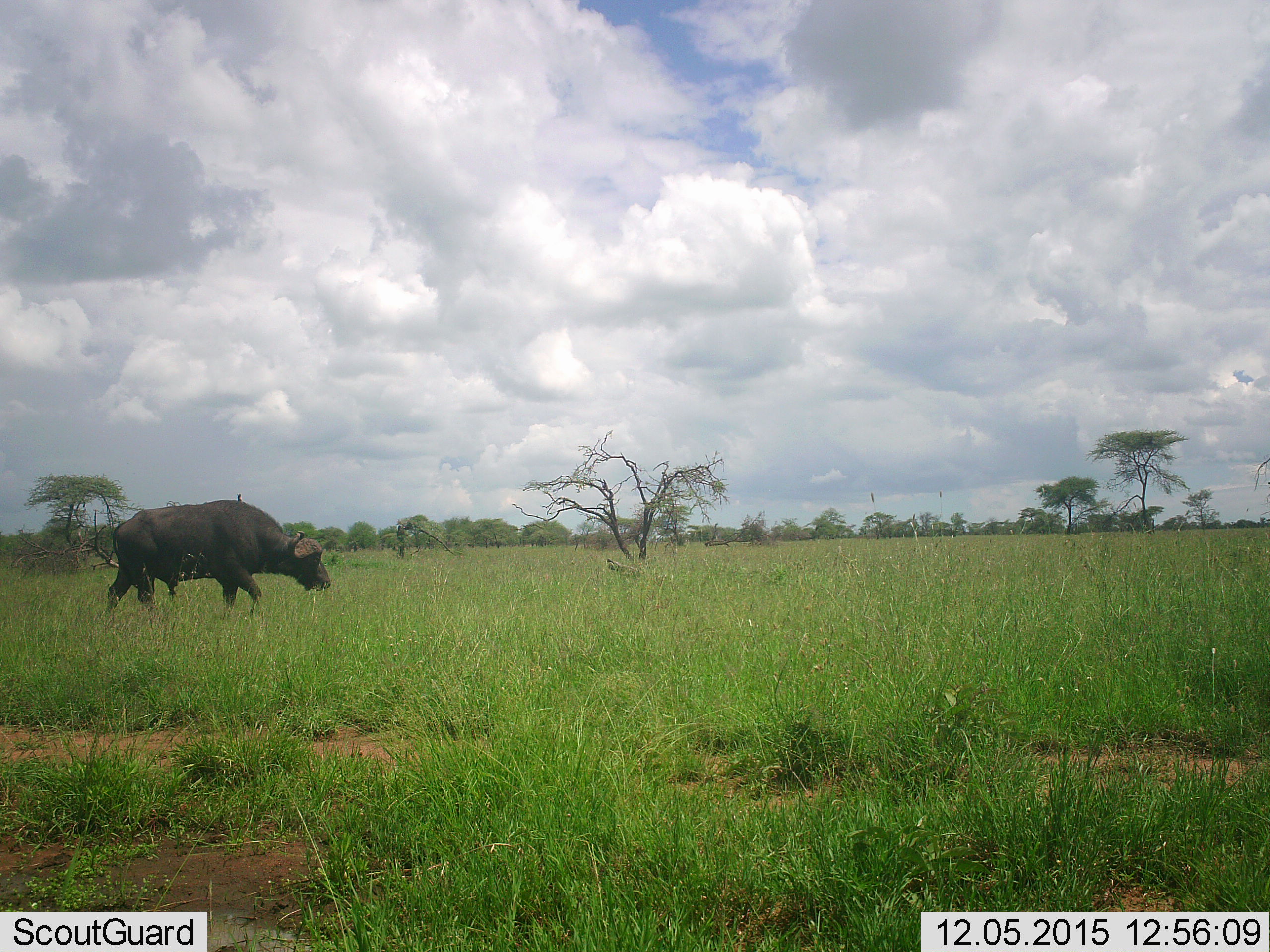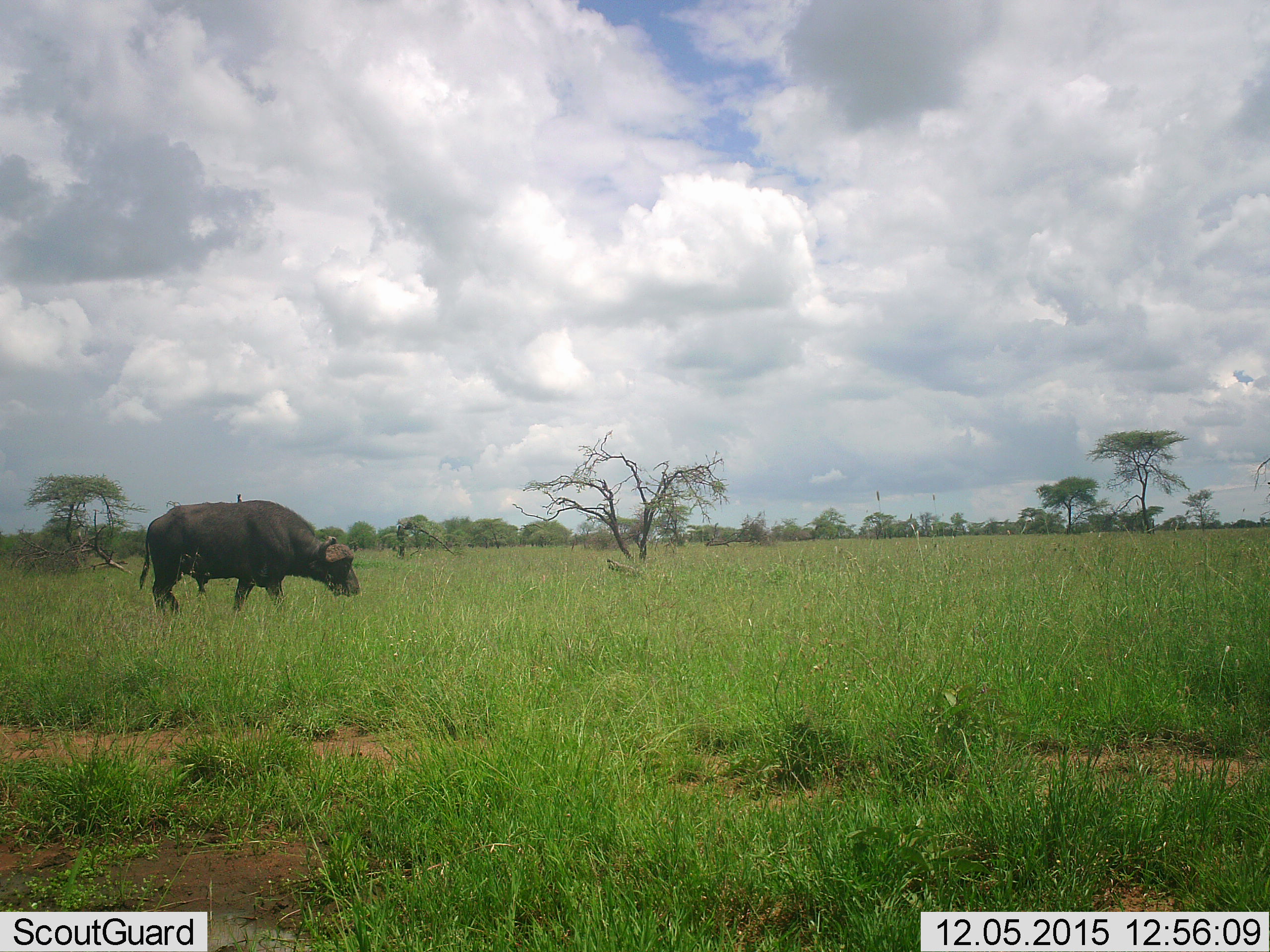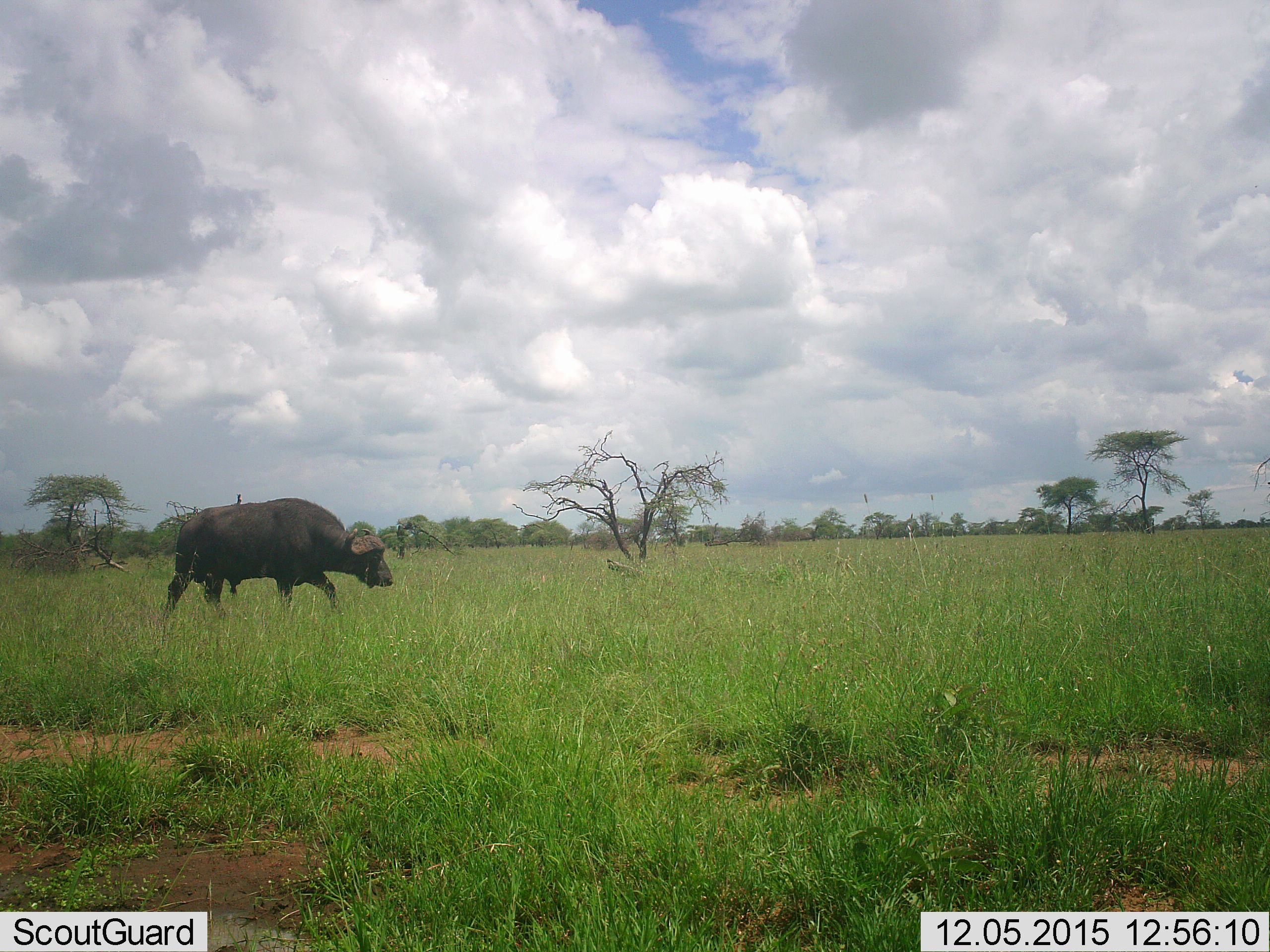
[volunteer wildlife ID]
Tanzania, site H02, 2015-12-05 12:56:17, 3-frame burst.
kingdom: Animalia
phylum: Chordata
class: Mammalia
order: Artiodactyla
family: Bovidae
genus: Syncerus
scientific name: Syncerus caffer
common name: cape buffalo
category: buffalo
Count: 1.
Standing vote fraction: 0%.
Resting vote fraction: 0%.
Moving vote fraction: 100%.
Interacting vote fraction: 0%.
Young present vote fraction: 0%.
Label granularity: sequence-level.